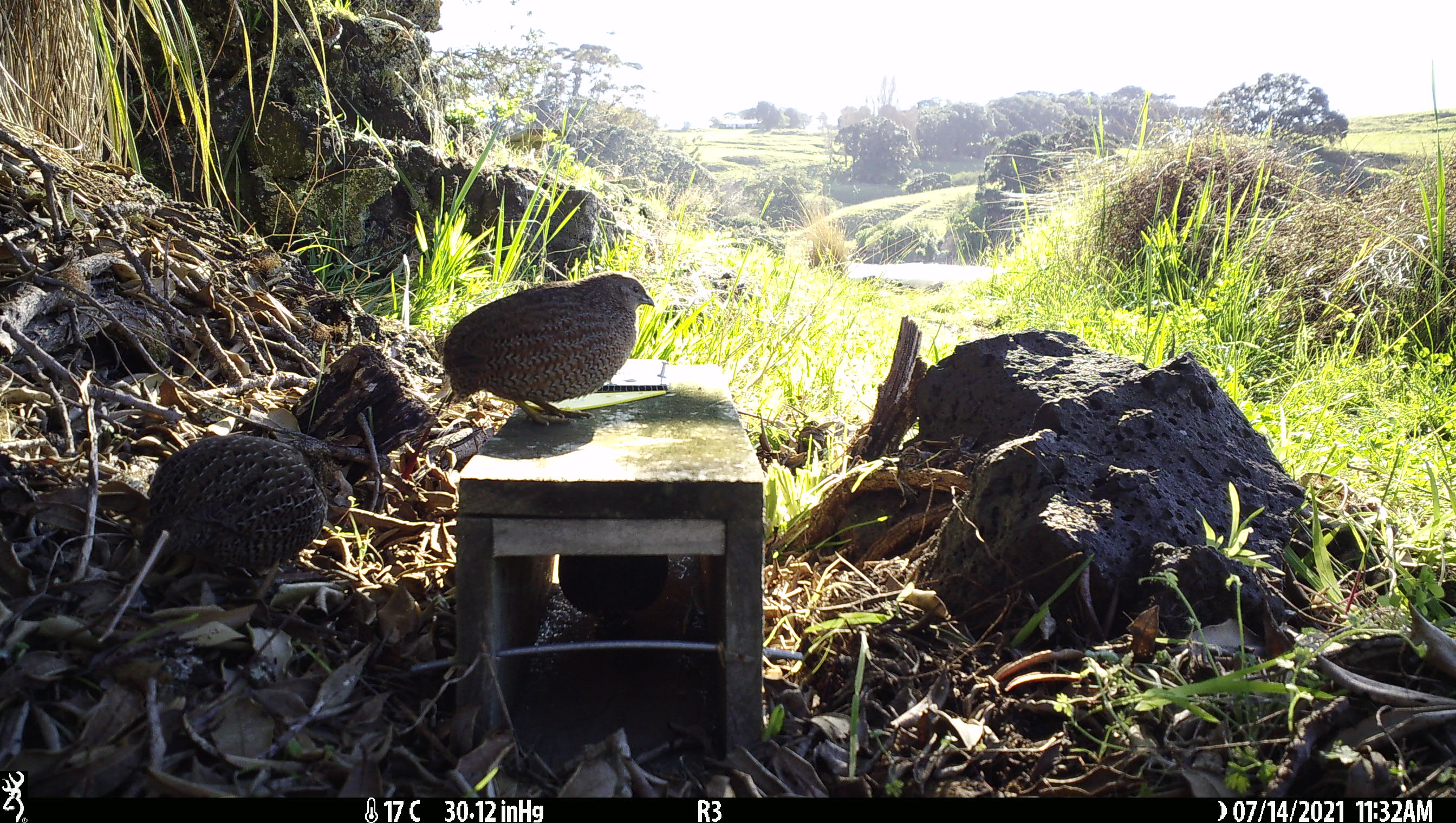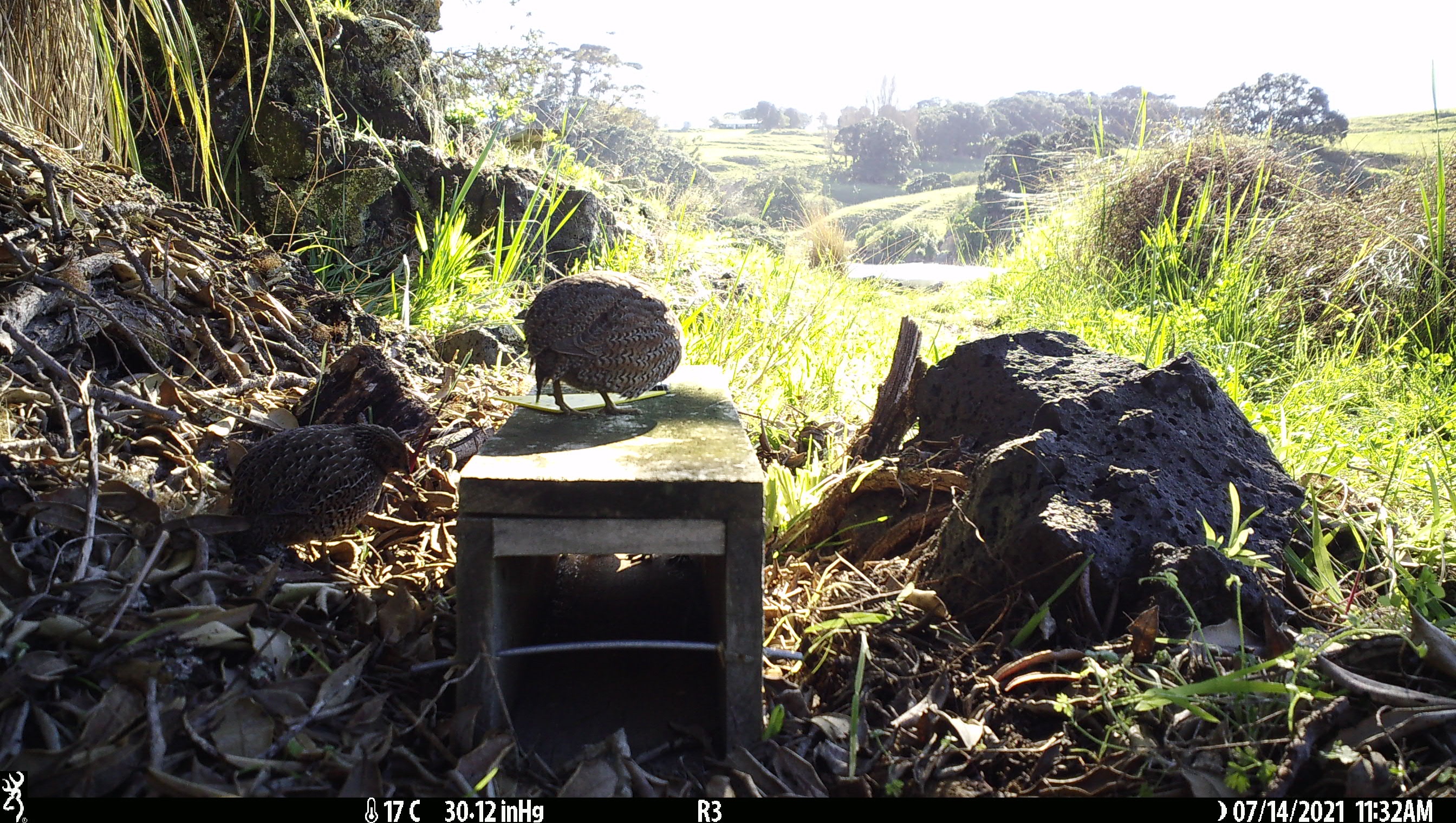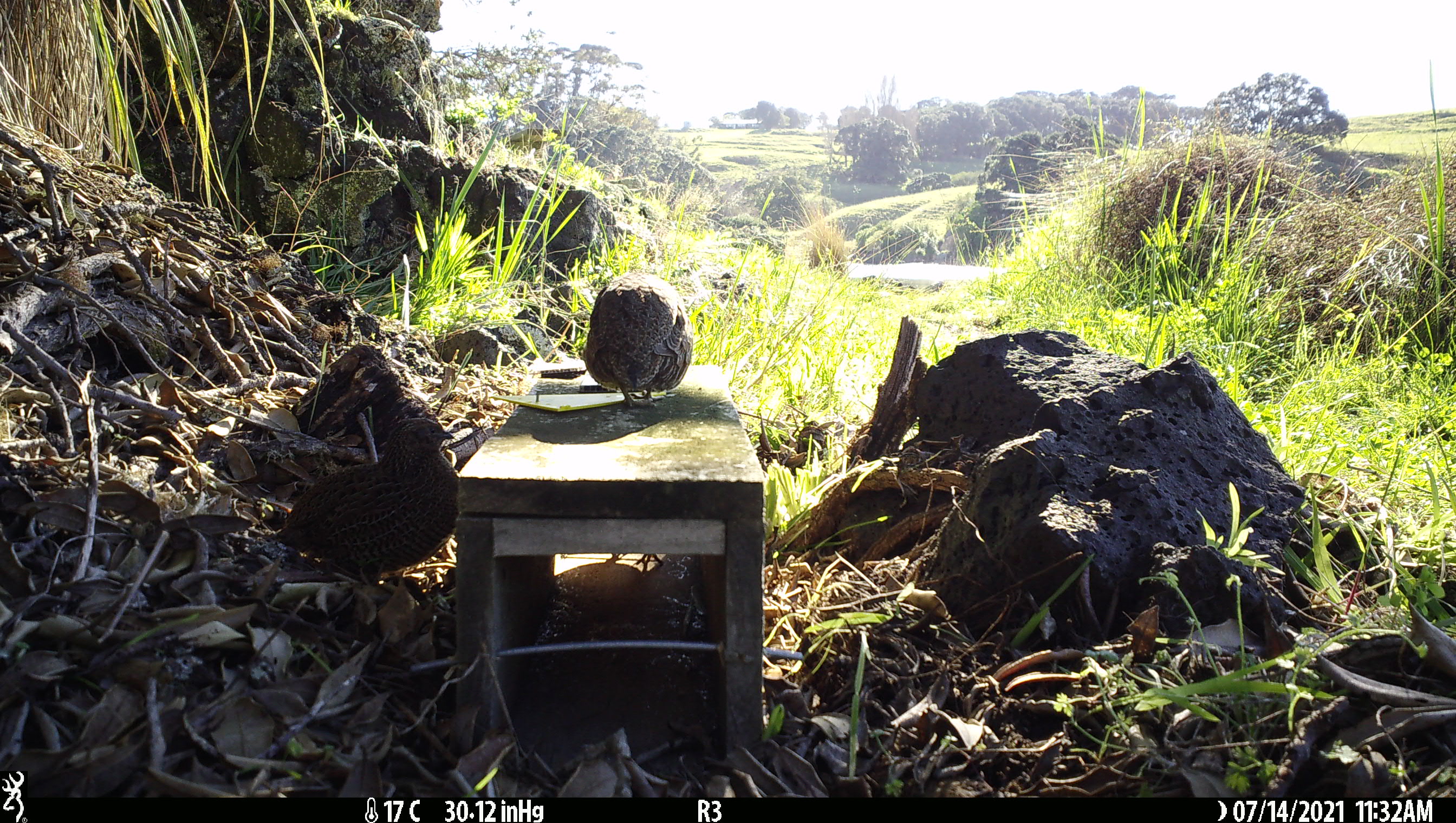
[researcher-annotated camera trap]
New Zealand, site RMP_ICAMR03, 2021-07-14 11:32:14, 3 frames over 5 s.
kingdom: Animalia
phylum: Chordata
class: Aves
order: Galliformes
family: Phasianidae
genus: Synoicus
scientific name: Synoicus ypsilophorus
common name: brown quail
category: quail brown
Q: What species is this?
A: Quail brown (brown quail) (Synoicus ypsilophorus).